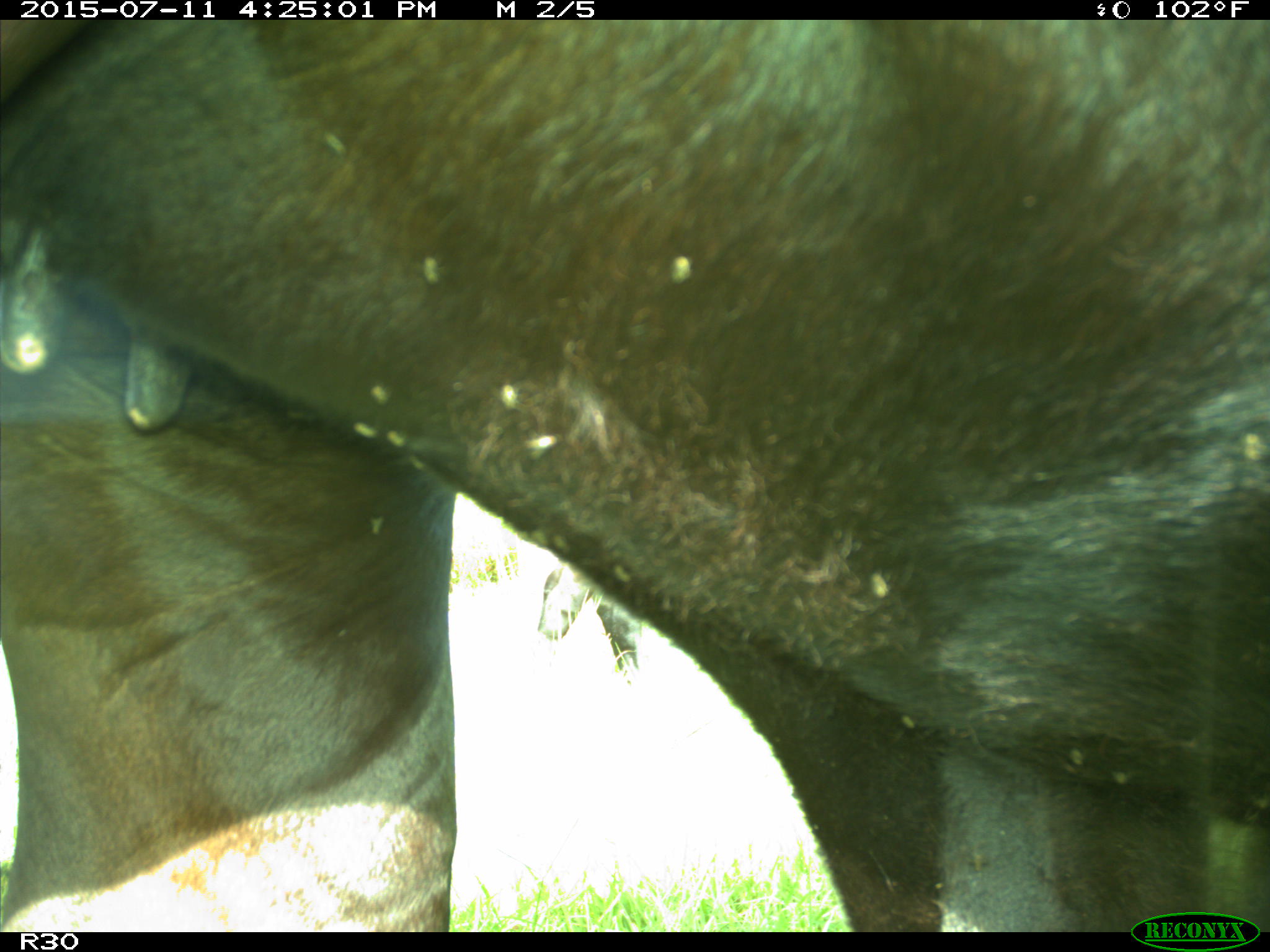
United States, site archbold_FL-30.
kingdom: Animalia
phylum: Chordata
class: Mammalia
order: Artiodactyla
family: Bovidae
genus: Bos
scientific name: Bos taurus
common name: domestic cow